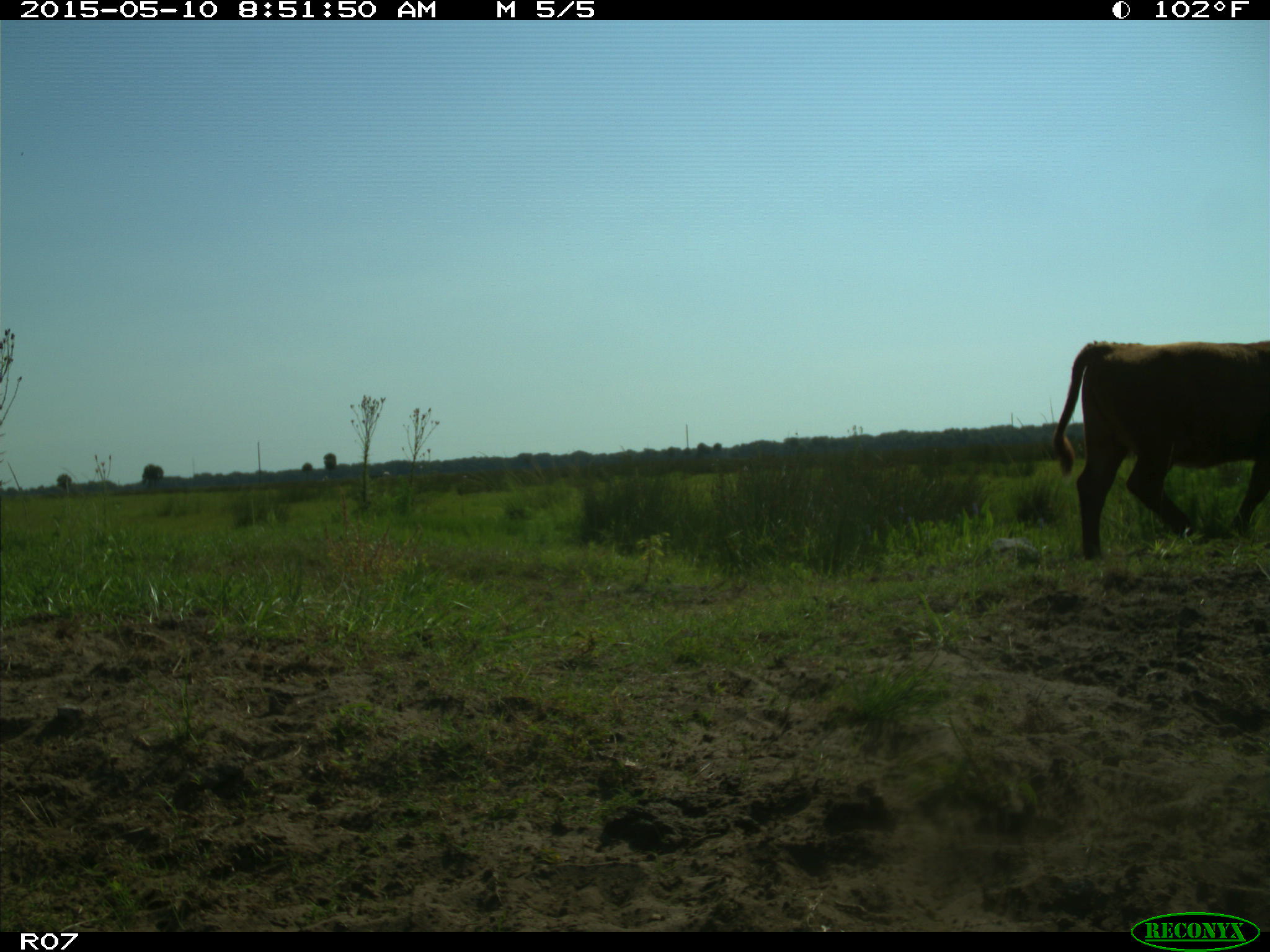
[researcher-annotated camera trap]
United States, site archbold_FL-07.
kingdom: Animalia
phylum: Chordata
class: Mammalia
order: Artiodactyla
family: Bovidae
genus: Bos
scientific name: Bos taurus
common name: domestic cow